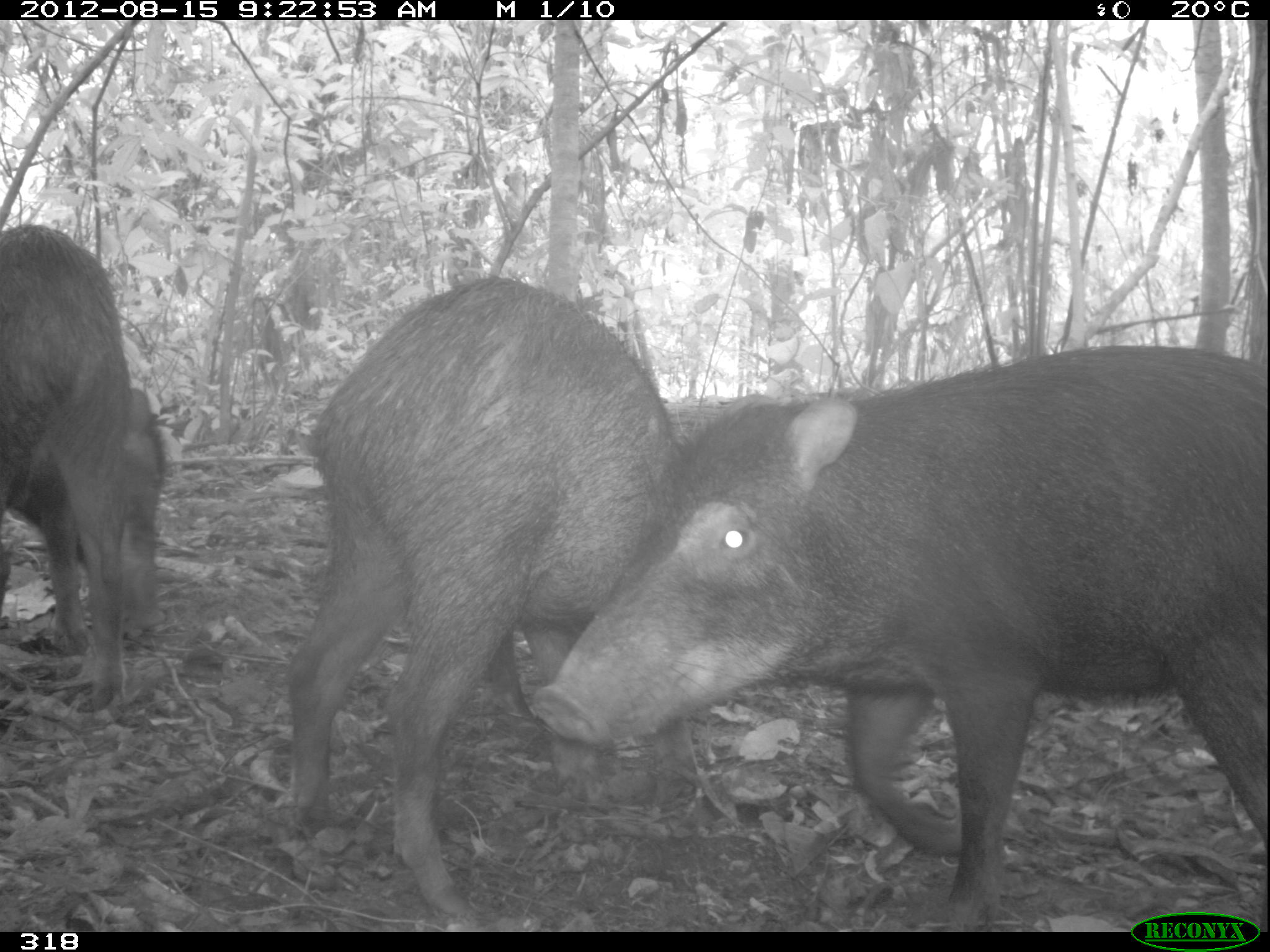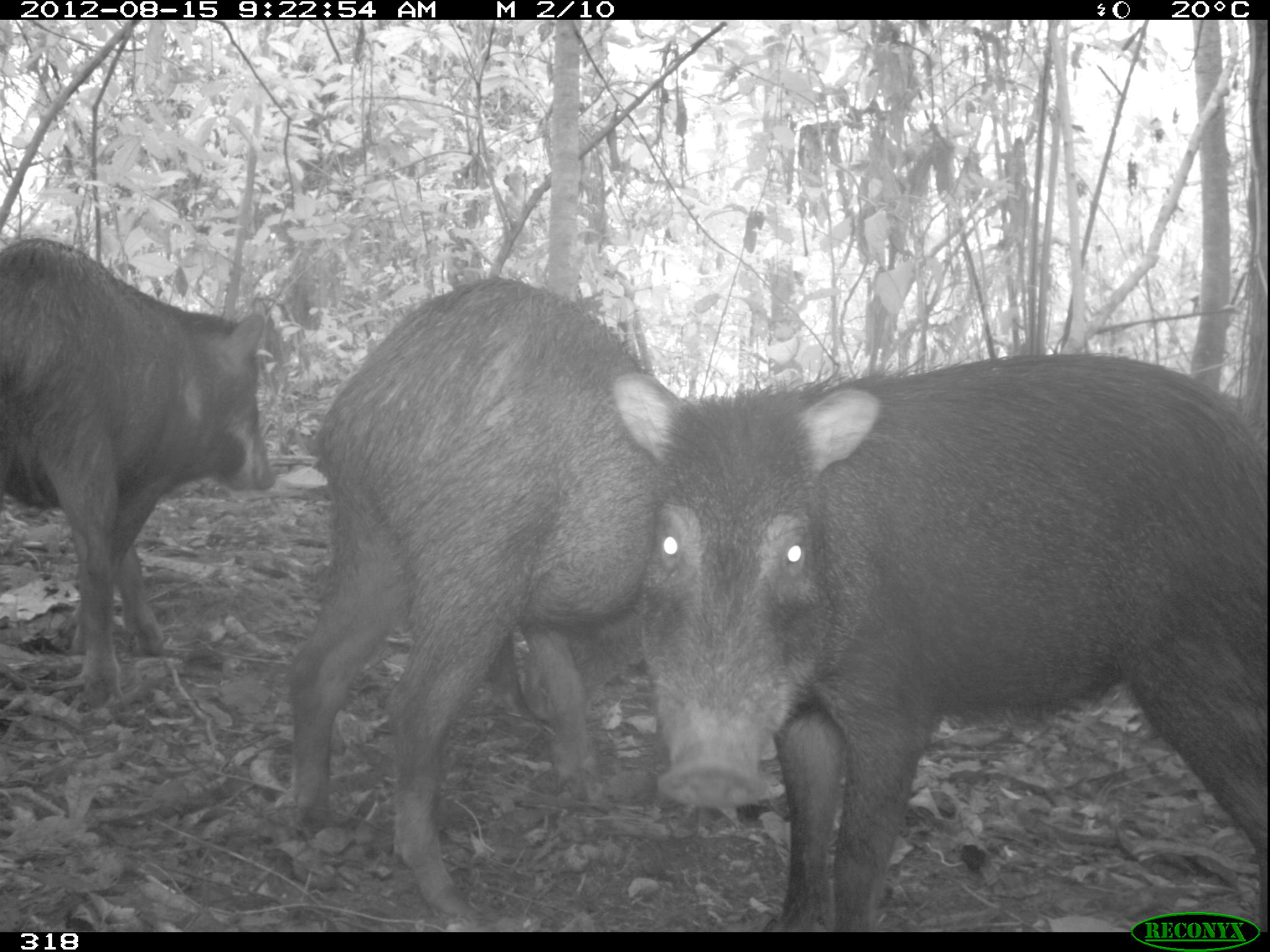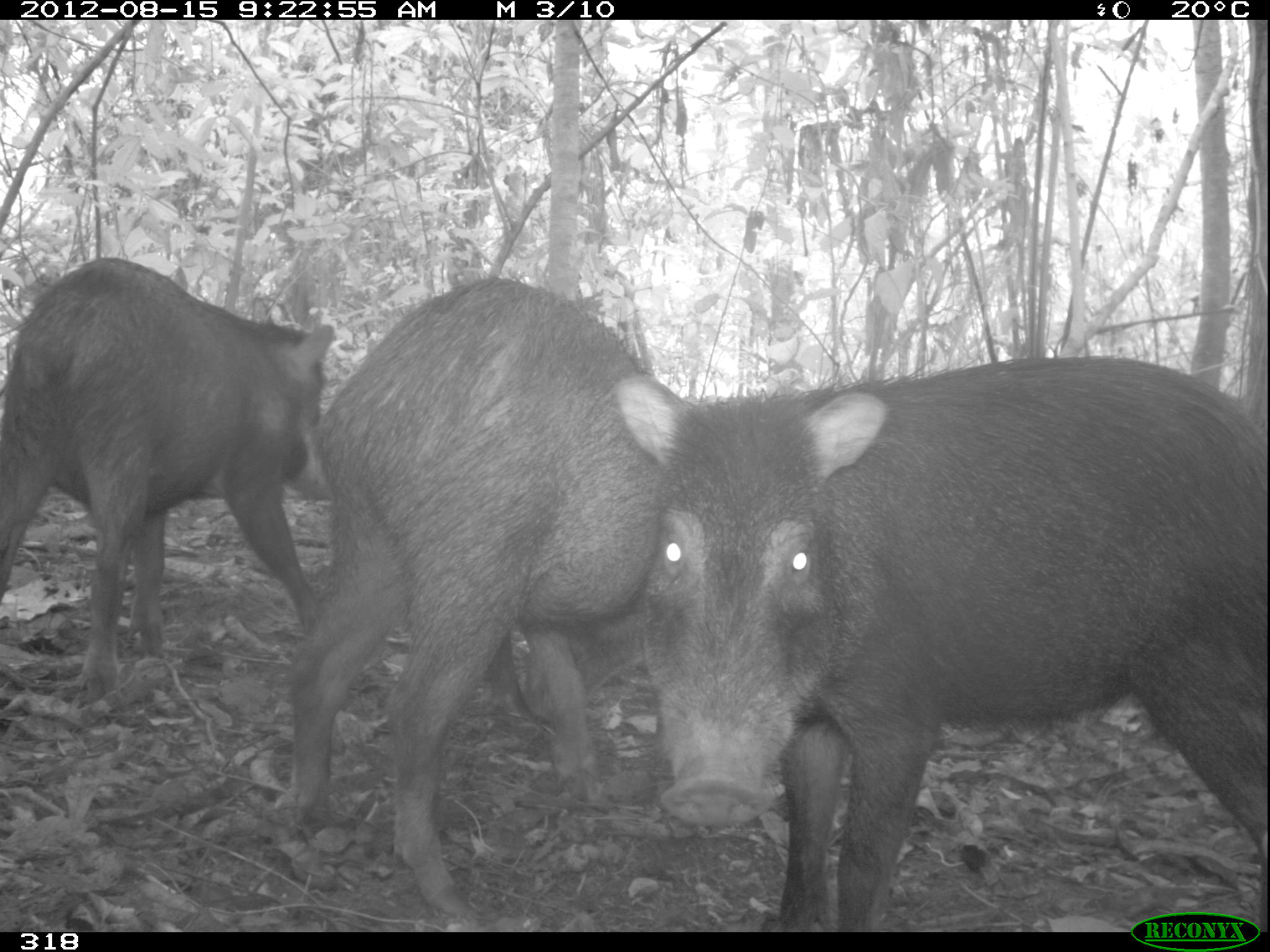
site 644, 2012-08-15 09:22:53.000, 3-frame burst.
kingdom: Animalia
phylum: Chordata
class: Mammalia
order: Artiodactyla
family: Tayassuidae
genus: Tayassu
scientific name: Tayassu pecari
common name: white-lipped peccary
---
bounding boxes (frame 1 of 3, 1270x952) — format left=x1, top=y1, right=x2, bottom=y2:
tayassu pecari: left=535, top=340, right=1267, bottom=913; left=274, top=273, right=680, bottom=924; left=0, top=223, right=171, bottom=718